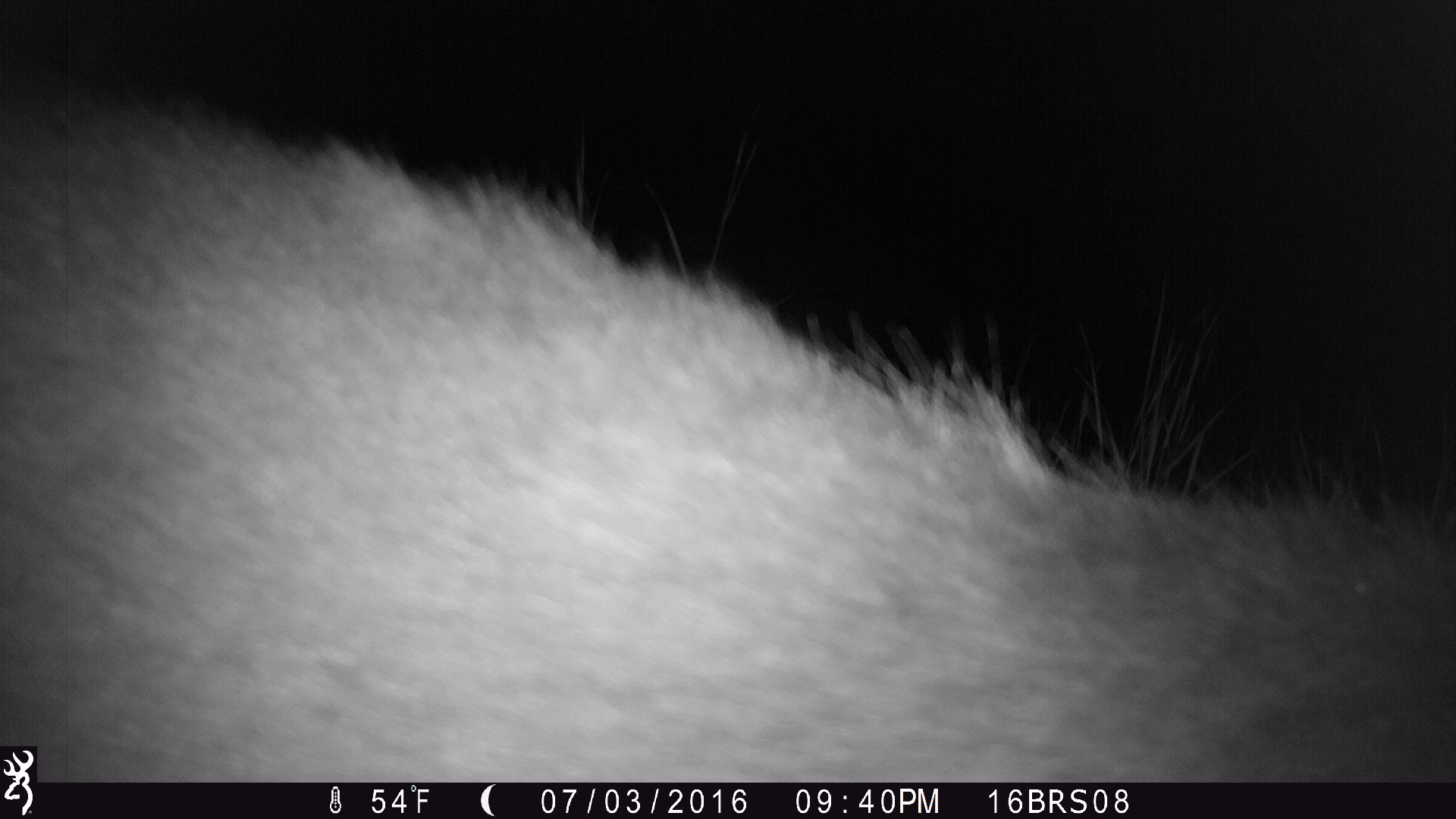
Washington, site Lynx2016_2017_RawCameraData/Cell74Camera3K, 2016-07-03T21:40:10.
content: unidentified animal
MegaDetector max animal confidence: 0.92